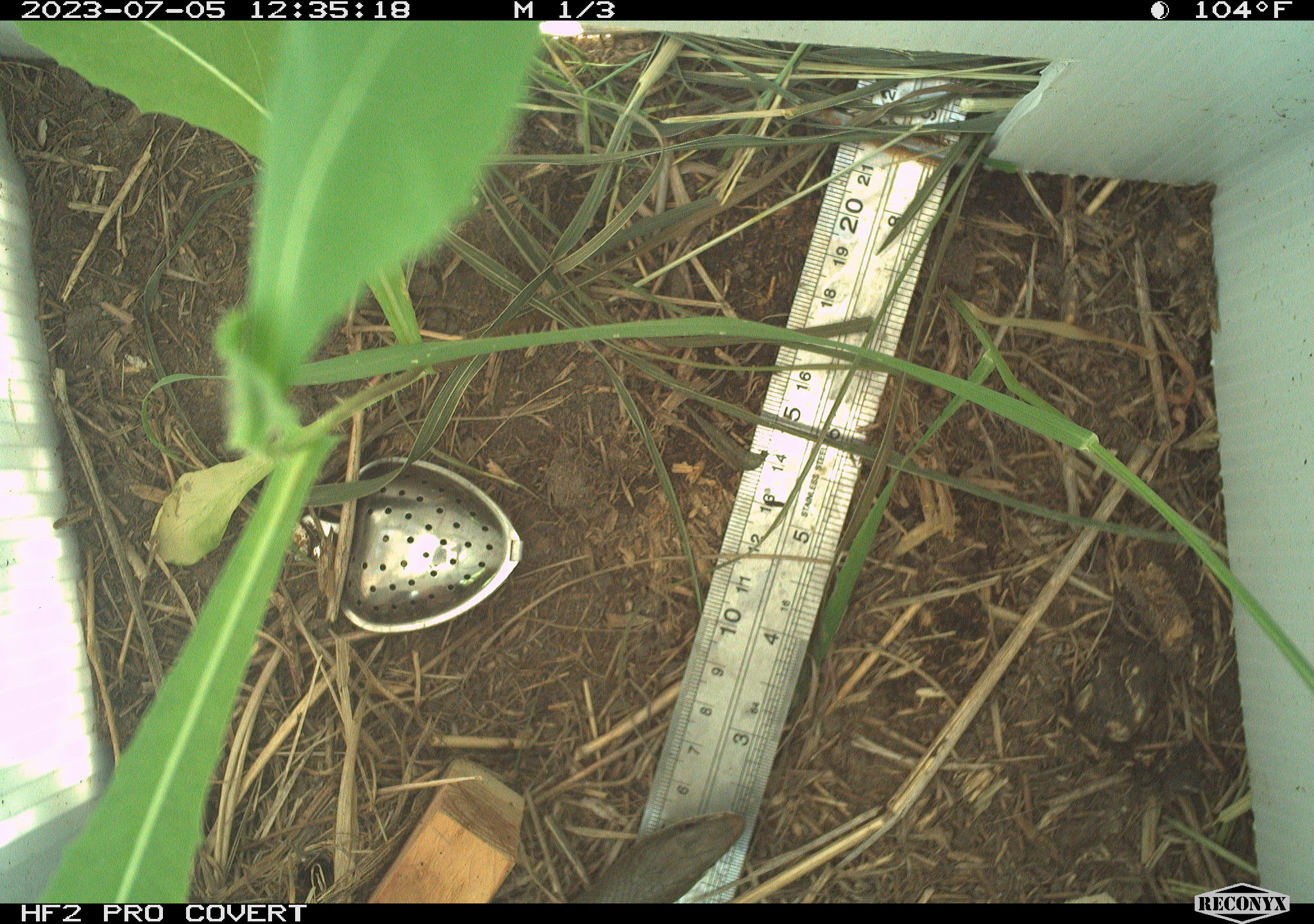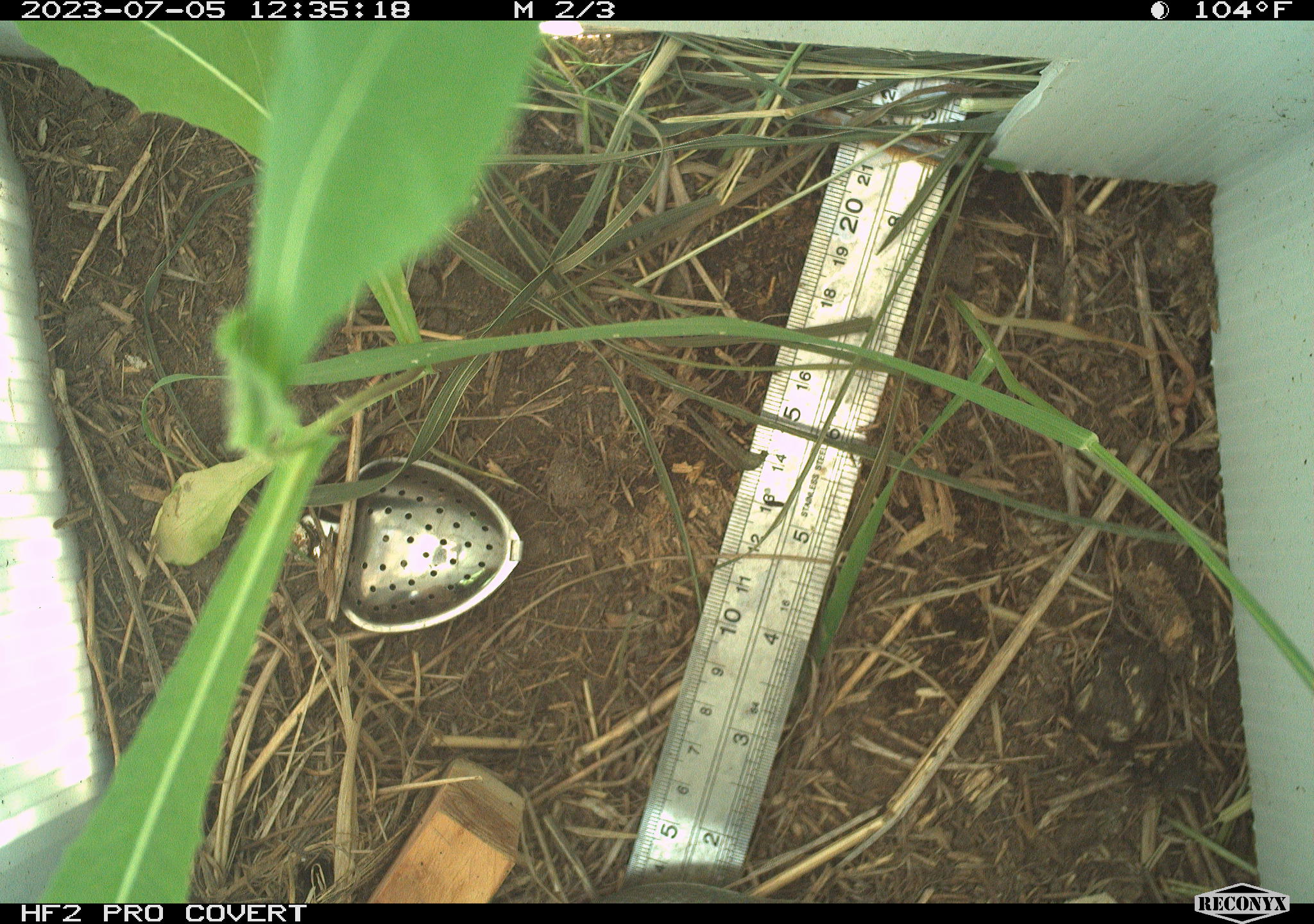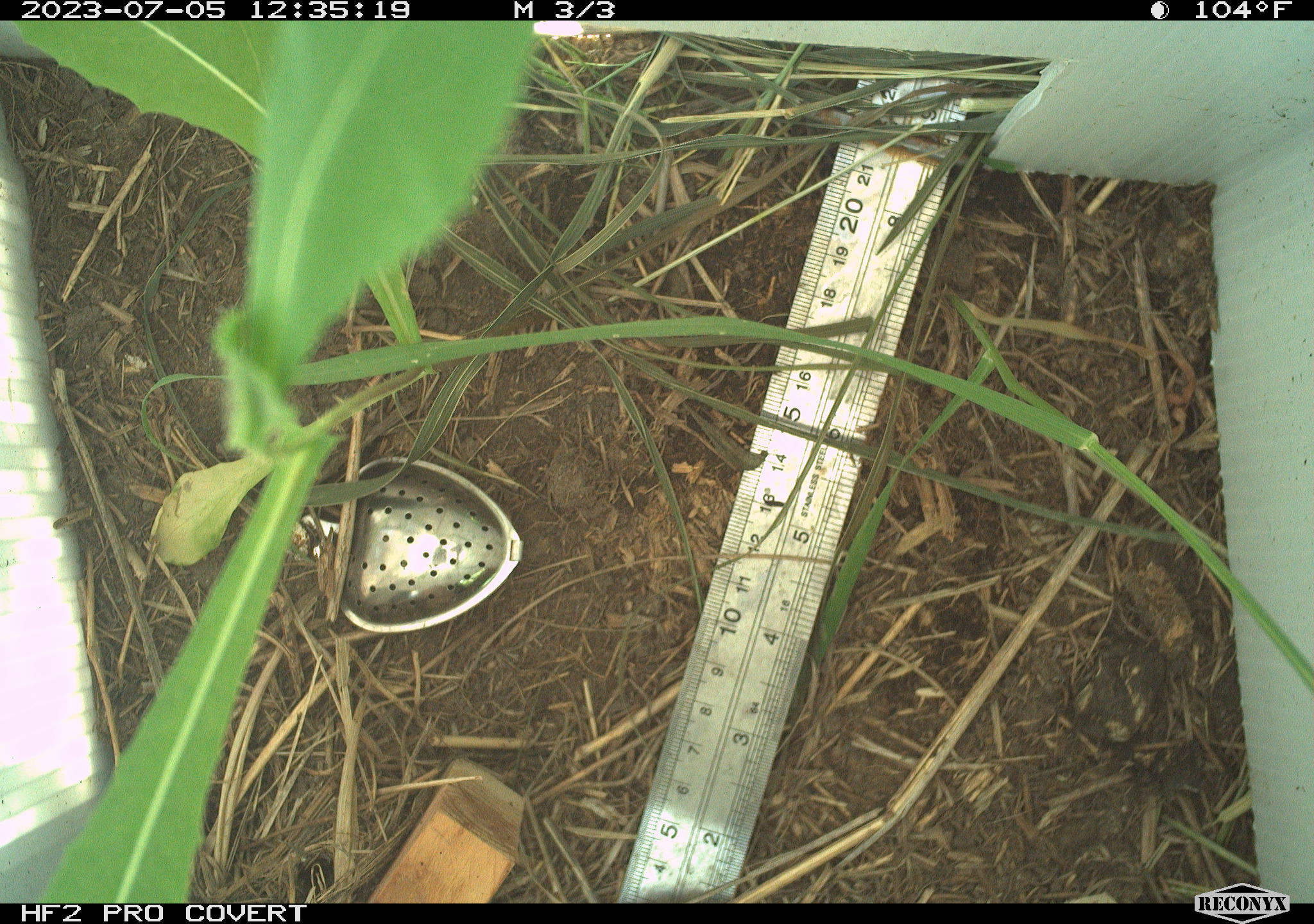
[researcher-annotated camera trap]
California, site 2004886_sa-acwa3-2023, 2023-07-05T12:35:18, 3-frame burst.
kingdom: Animalia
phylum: Chordata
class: Reptilia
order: Squamata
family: Colubridae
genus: Coluber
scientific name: Coluber constrictor mormon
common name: western yellow-bellied racer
Western yellow-bellied racer (Coluber constrictor mormon).